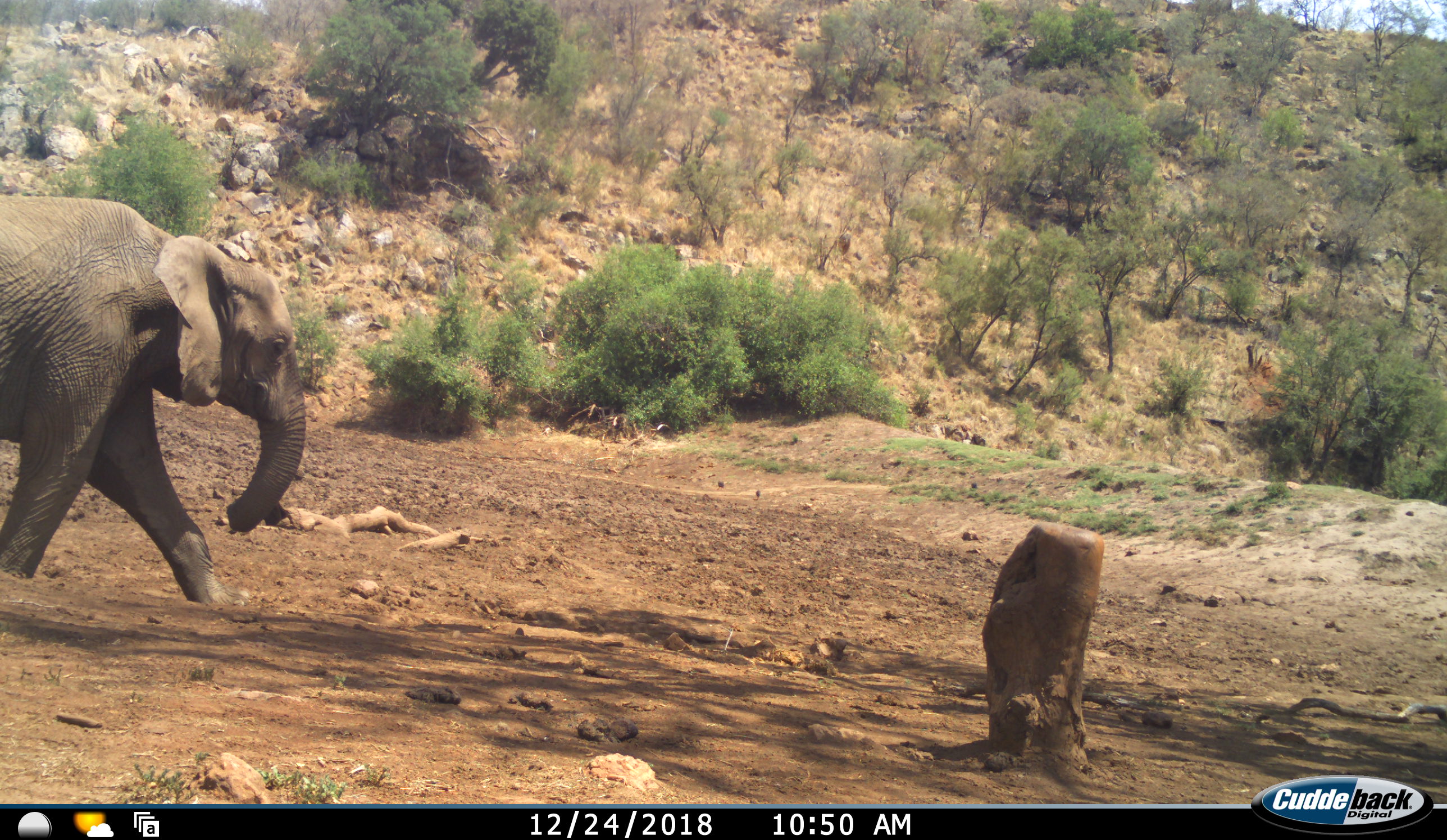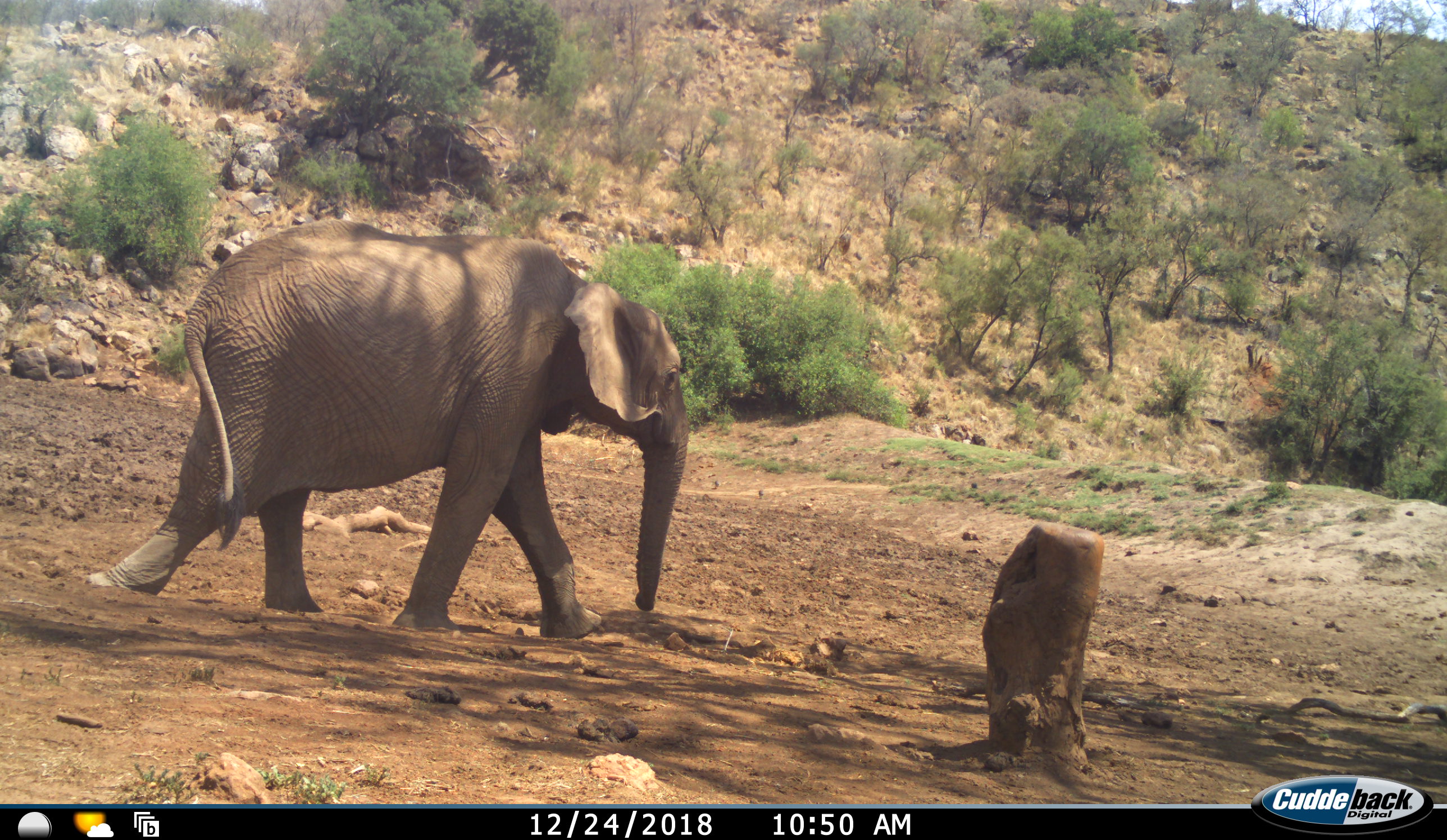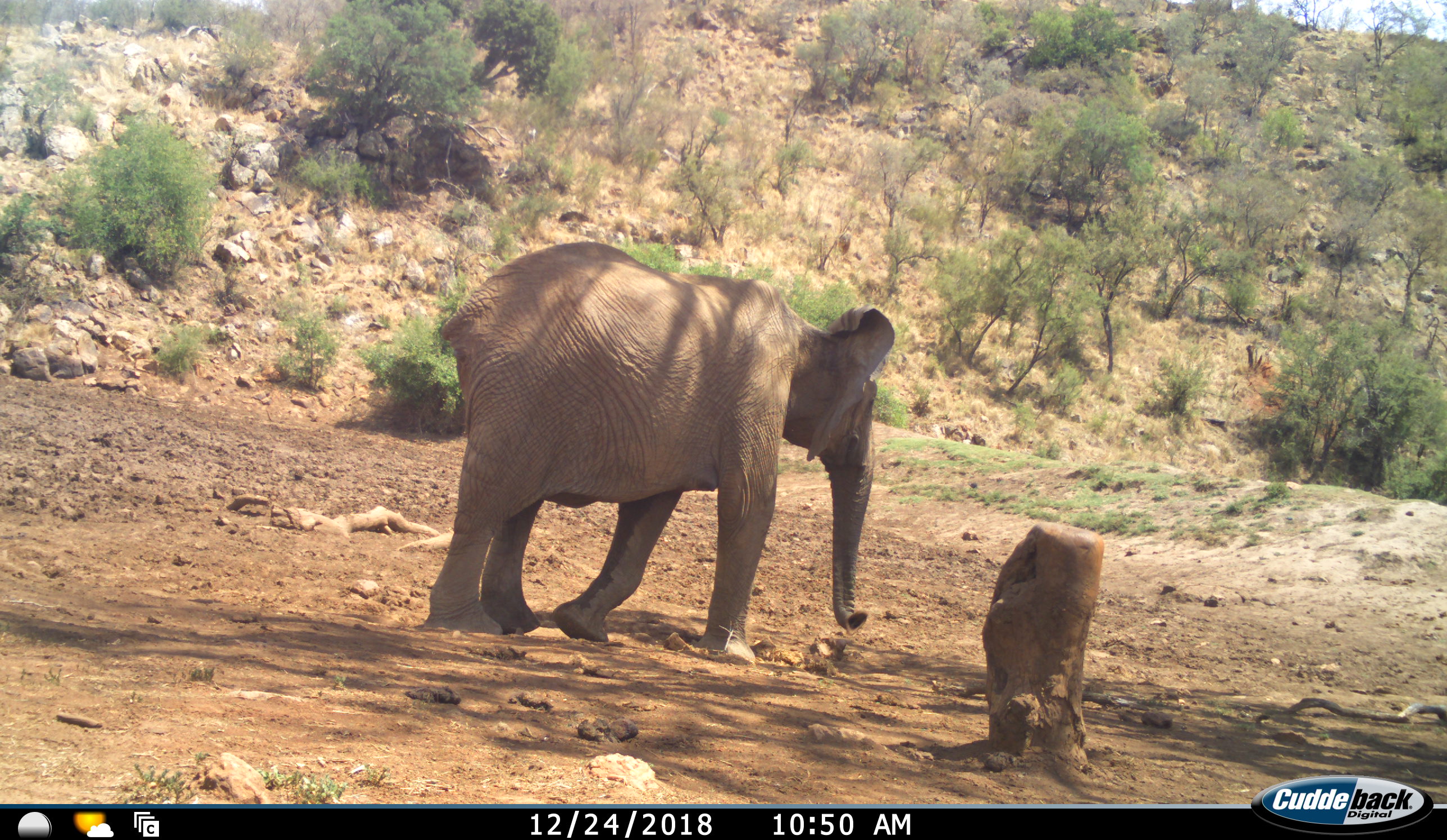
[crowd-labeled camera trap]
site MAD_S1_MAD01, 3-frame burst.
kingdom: Animalia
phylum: Chordata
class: Mammalia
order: Proboscidea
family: Elephantidae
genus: Loxodonta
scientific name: Loxodonta africana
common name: african bush elephant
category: elephant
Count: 1.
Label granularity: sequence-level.